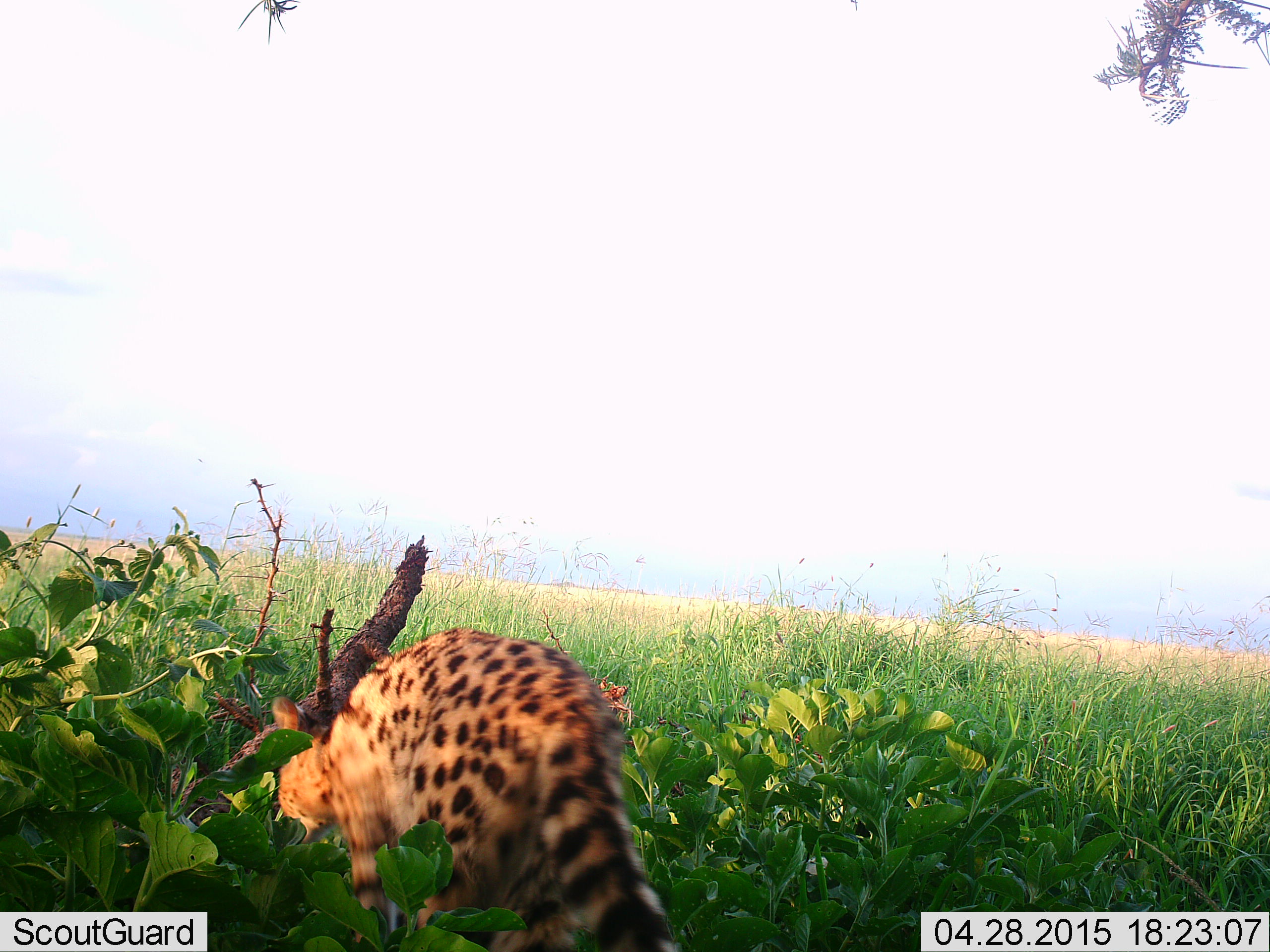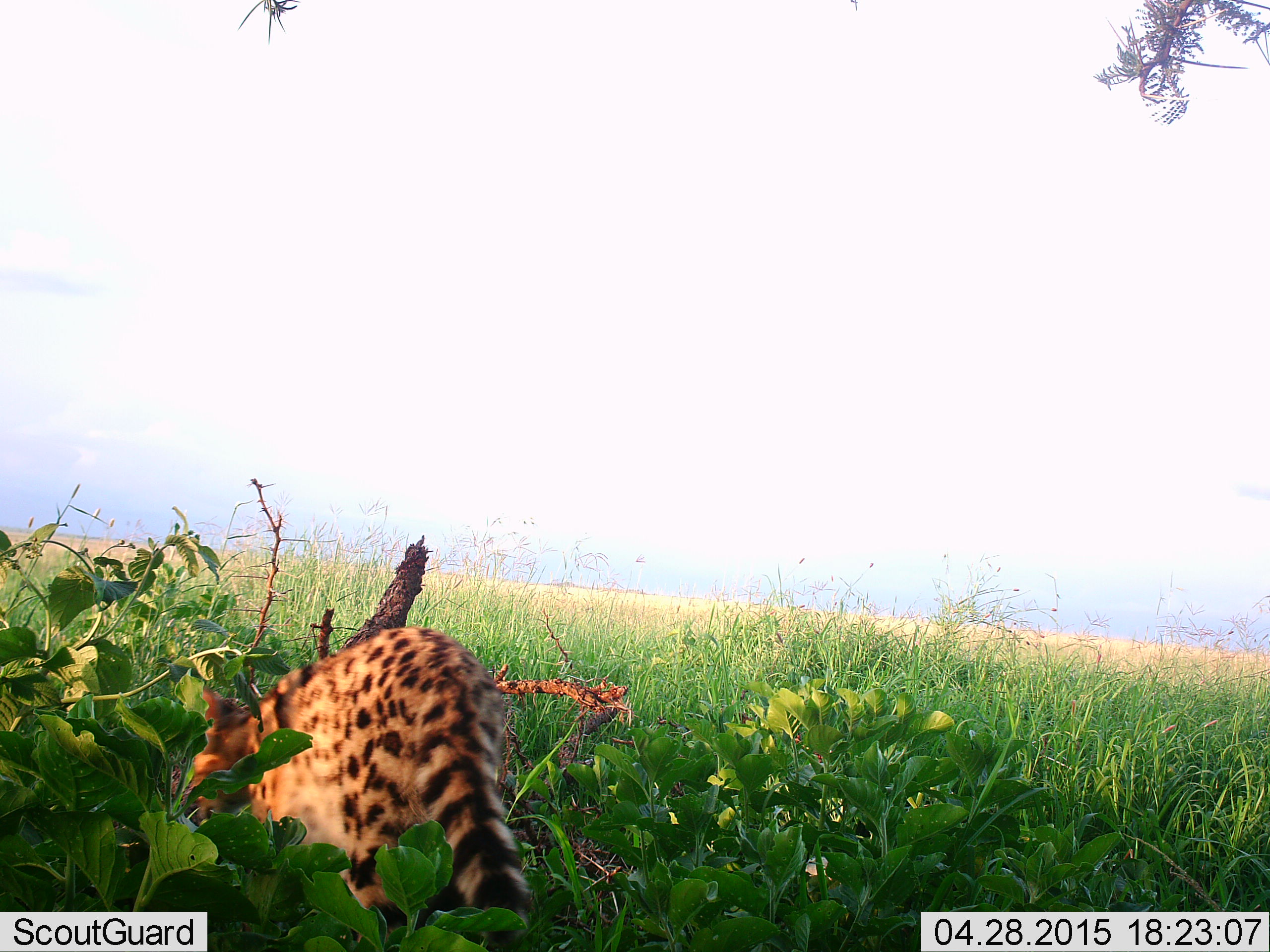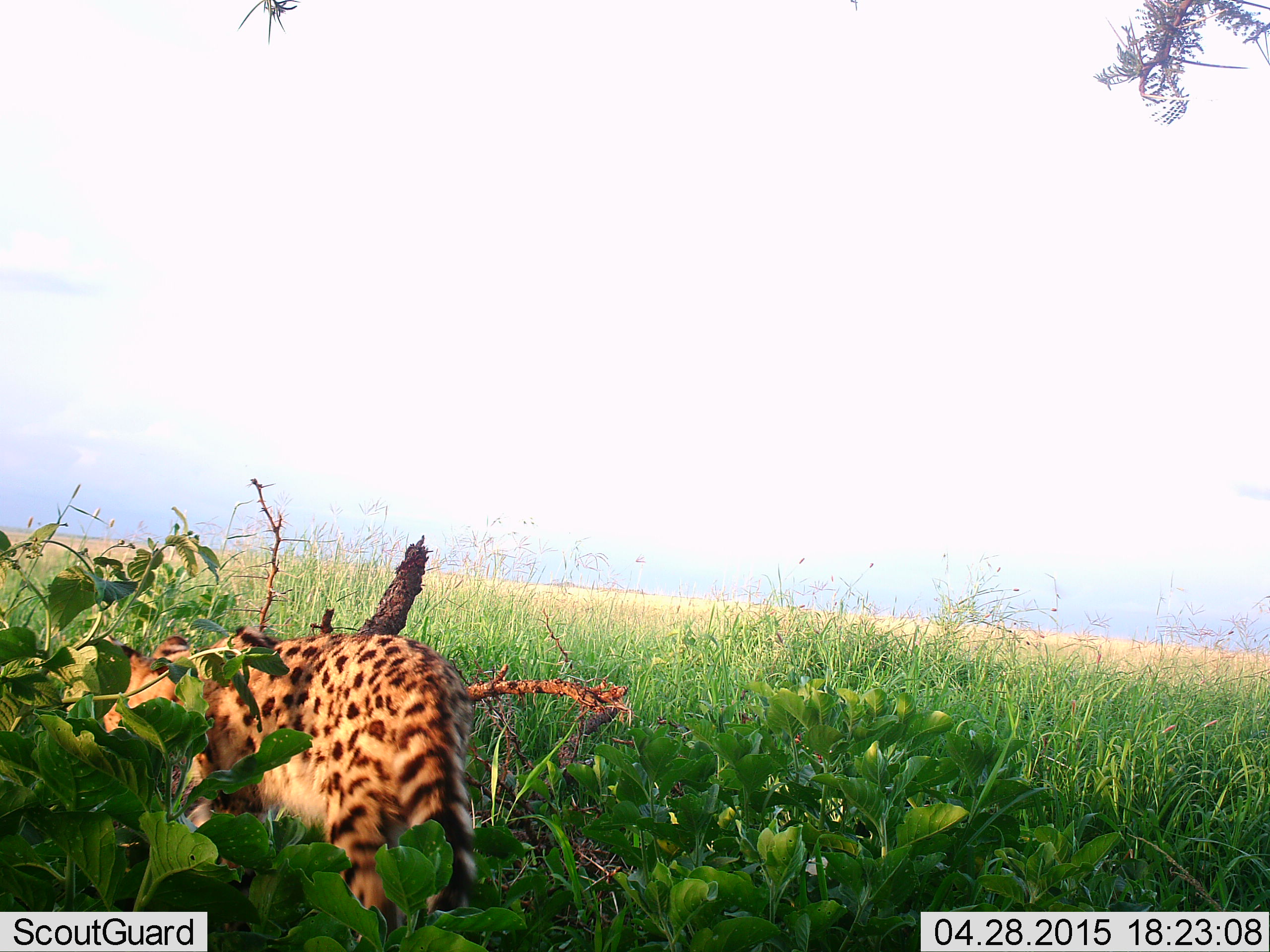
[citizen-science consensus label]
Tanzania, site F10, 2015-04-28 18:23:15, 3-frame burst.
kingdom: Animalia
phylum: Chordata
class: Mammalia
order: Carnivora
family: Felidae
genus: Leptailurus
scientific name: Leptailurus serval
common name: serval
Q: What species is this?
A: Serval (Leptailurus serval).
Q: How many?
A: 1.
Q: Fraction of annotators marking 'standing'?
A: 30%.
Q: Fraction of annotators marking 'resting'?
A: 0%.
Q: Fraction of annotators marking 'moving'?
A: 100%.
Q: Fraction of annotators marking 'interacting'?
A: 0%.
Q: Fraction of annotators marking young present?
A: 0%.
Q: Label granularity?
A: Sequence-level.